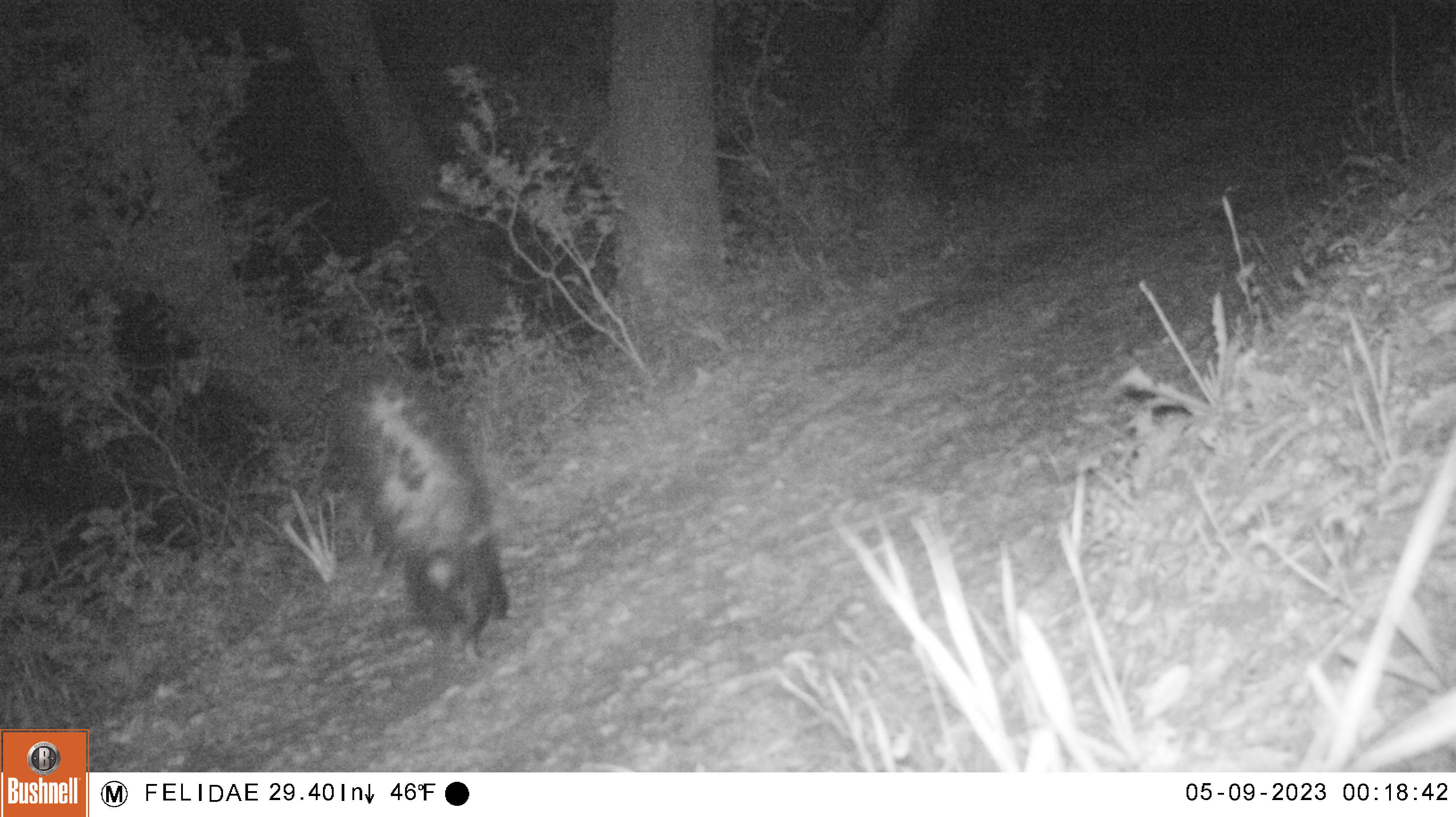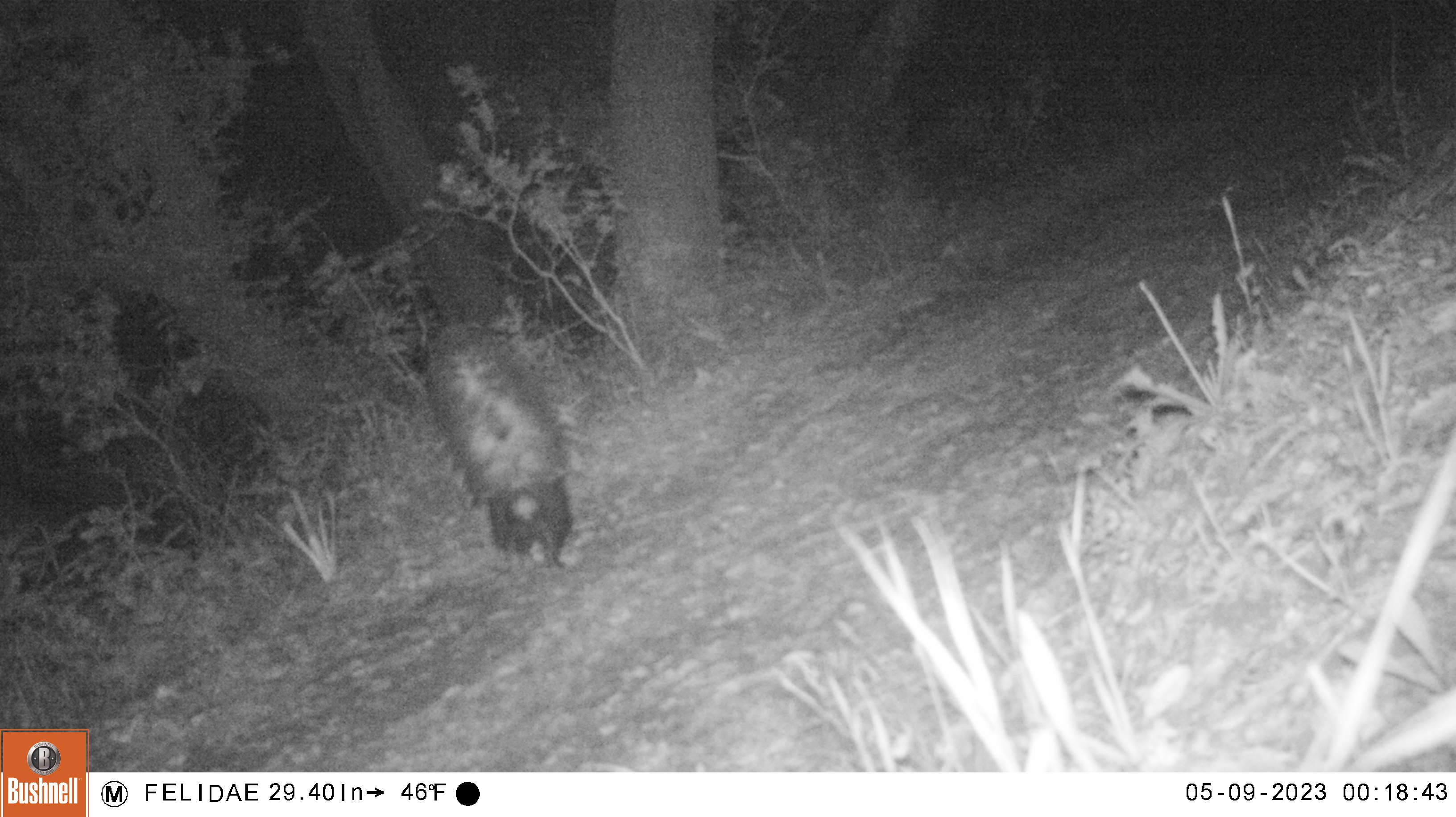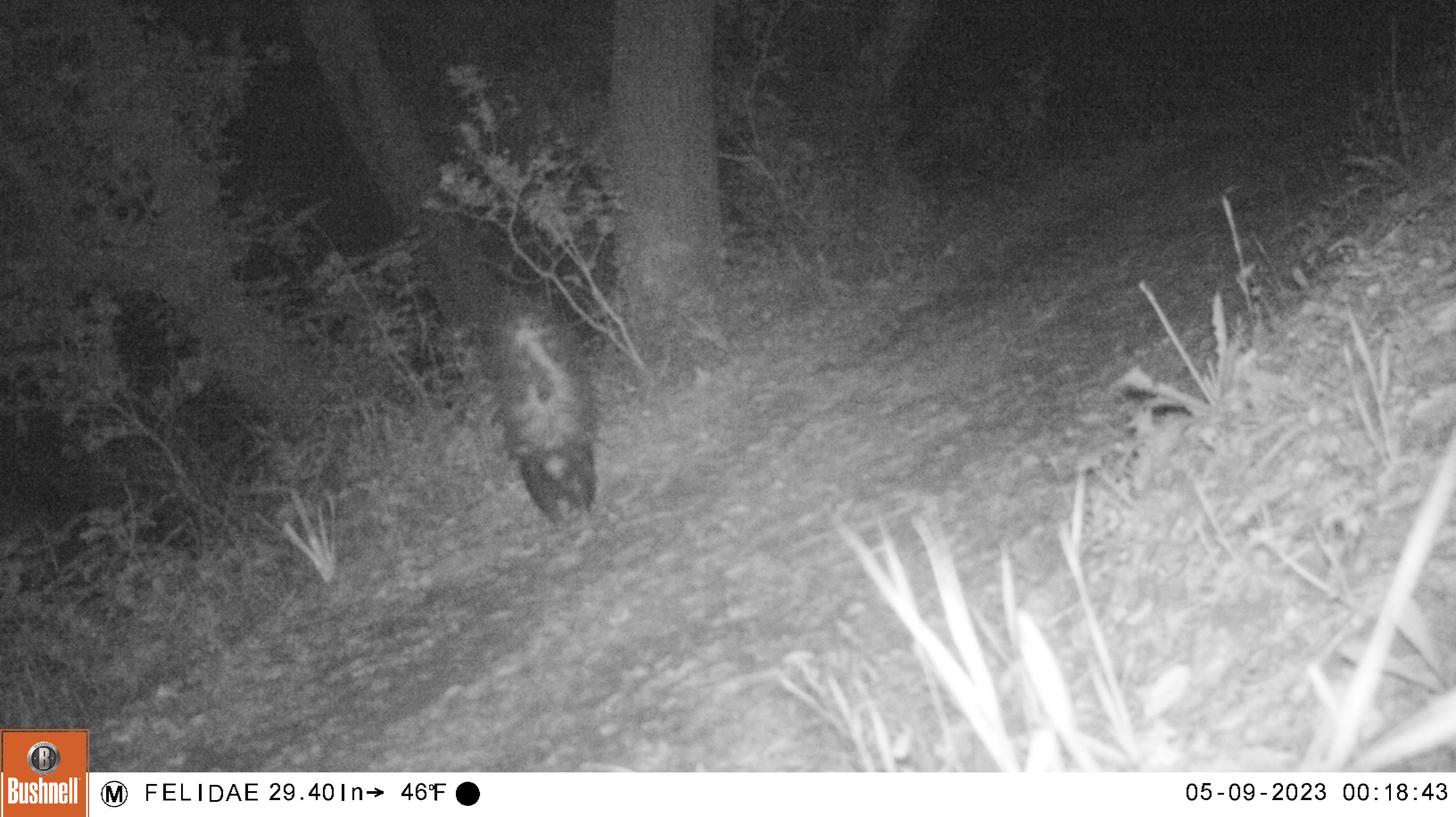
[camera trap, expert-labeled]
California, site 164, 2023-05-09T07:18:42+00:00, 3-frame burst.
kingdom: Animalia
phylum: Chordata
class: Mammalia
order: Carnivora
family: Mephitidae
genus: Mephitis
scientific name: Mephitis mephitis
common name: striped skunk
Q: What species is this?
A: Striped skunk (Mephitis mephitis).